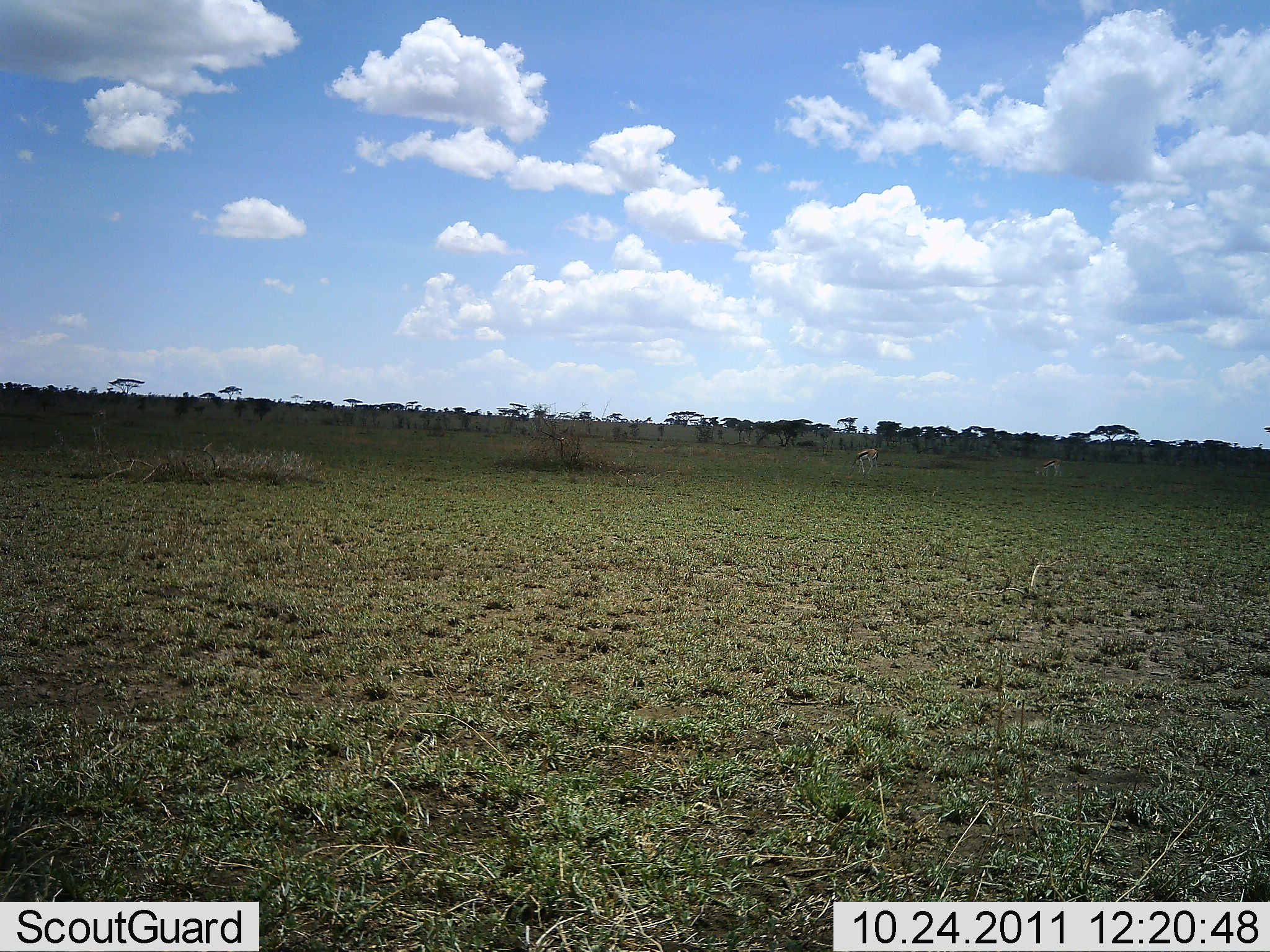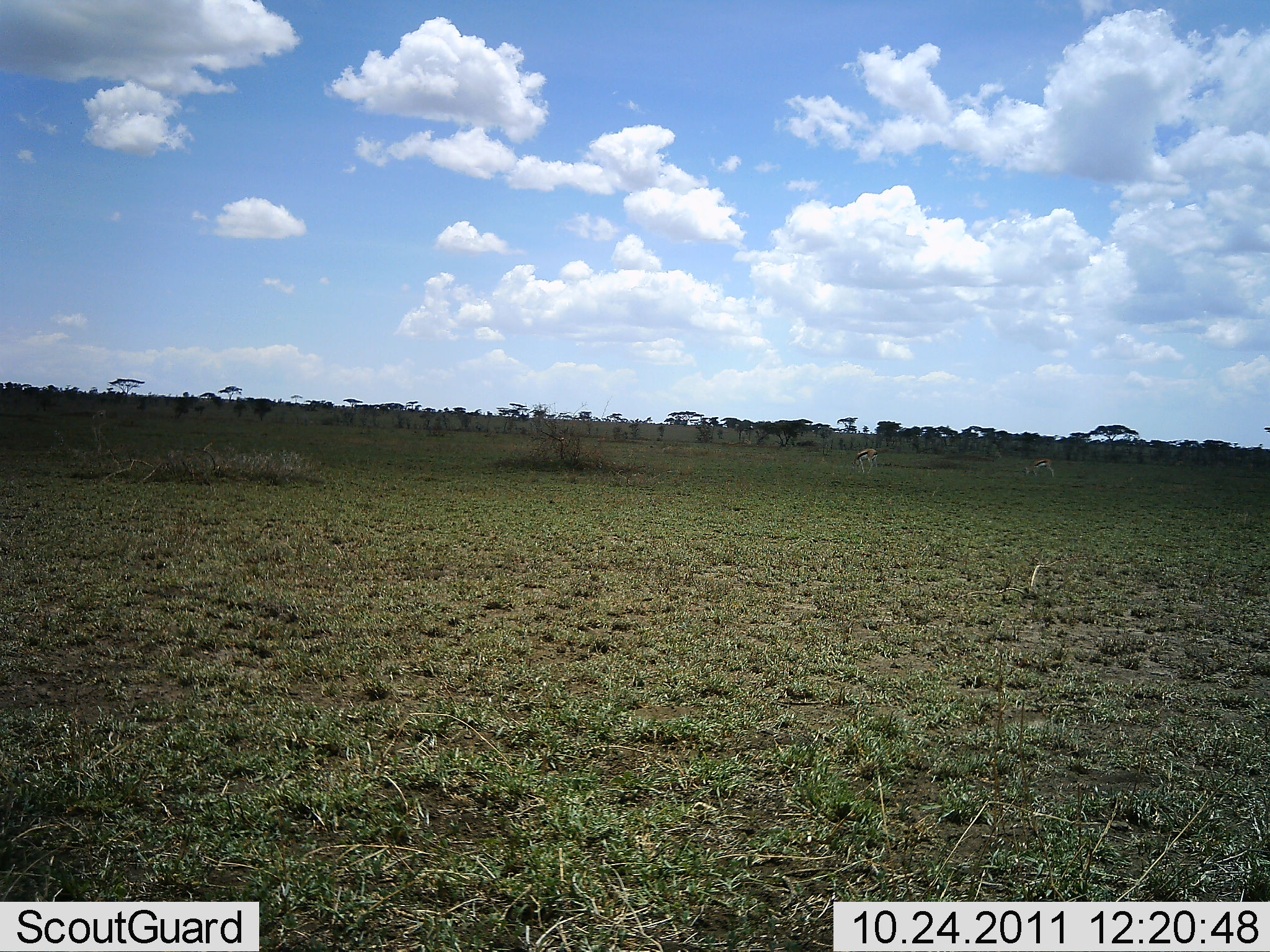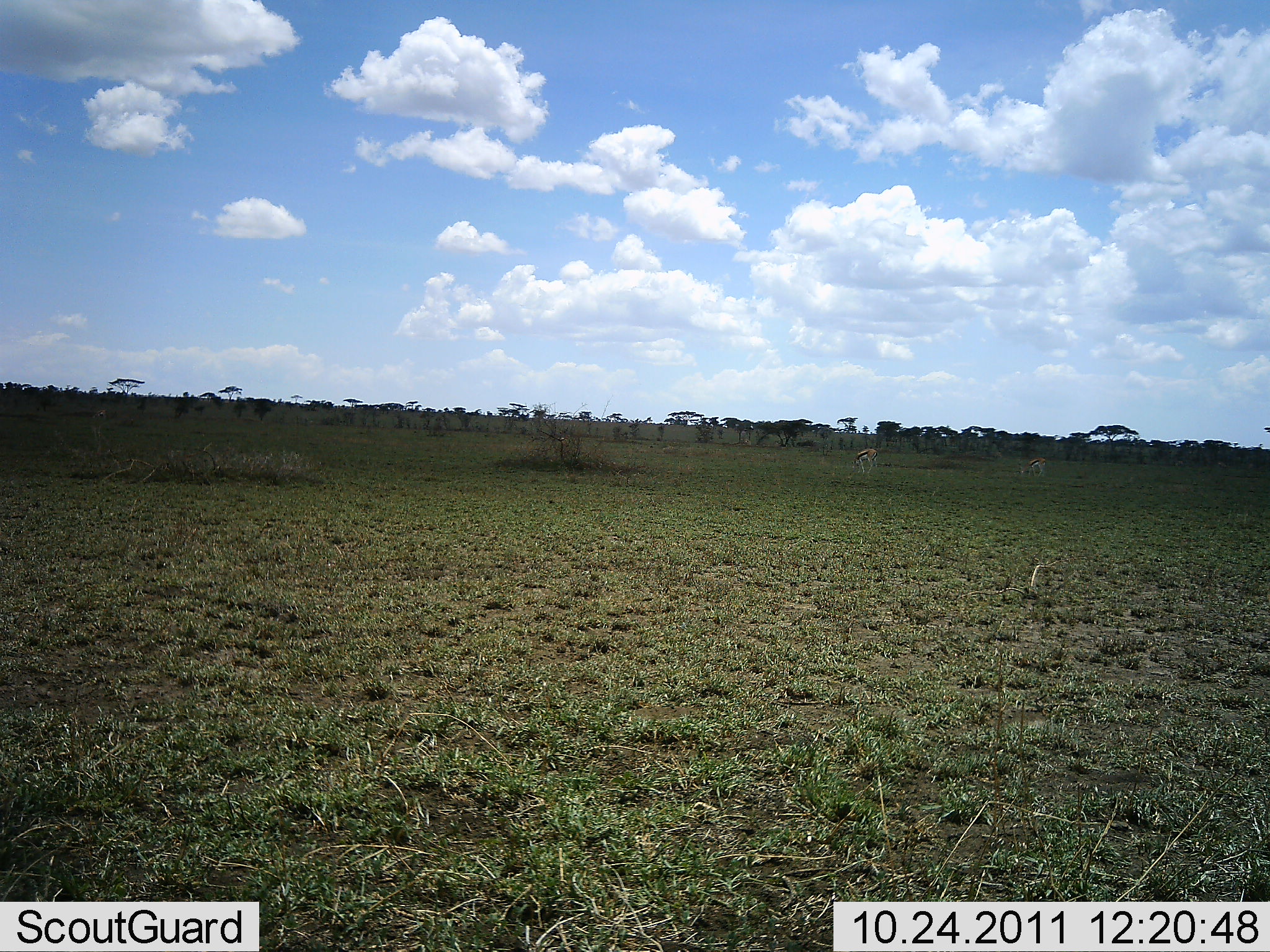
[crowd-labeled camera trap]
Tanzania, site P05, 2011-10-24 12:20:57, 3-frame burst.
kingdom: Animalia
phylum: Chordata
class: Mammalia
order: Artiodactyla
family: Bovidae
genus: Eudorcas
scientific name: Eudorcas thomsonii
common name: thomson's gazelle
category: gazellethomsons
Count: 2.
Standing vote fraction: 27%.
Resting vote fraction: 0%.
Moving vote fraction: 55%.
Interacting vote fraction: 0%.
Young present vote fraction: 0%.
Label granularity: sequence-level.